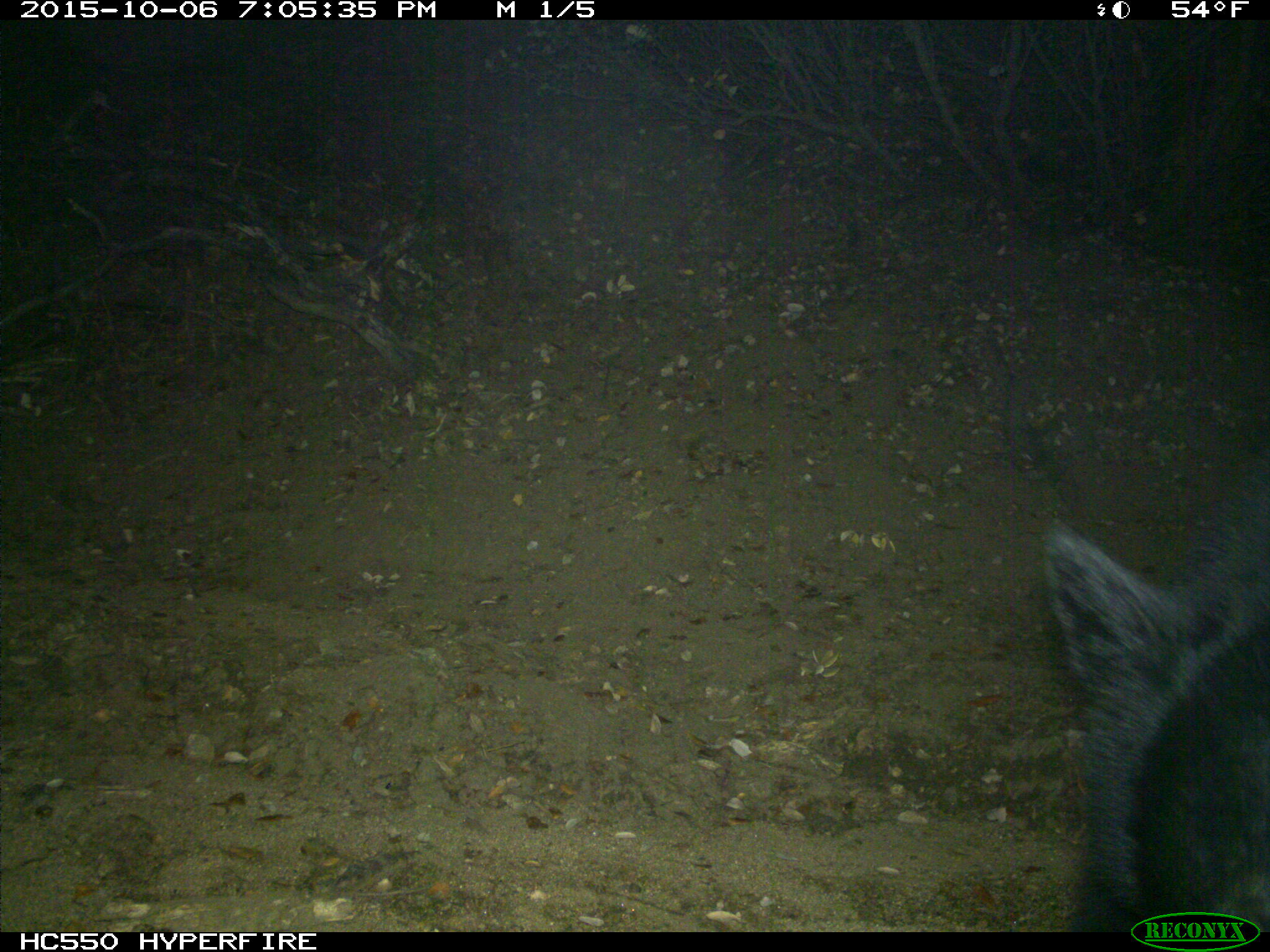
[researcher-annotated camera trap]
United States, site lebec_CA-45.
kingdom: Animalia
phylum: Chordata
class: Mammalia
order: Carnivora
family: Ursidae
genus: Ursus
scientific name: Ursus americanus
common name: american black bear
Ursus americanus (american black bear).